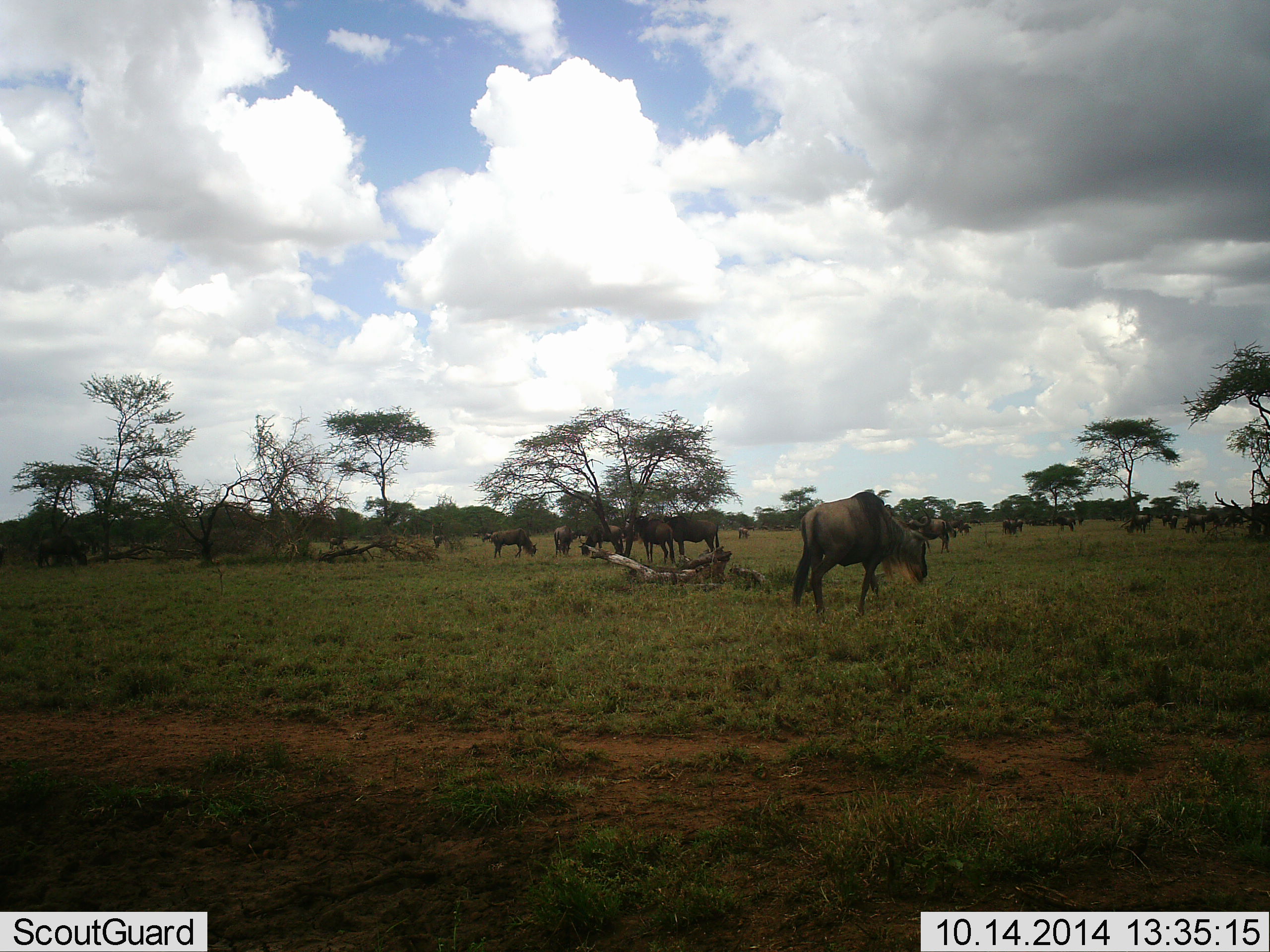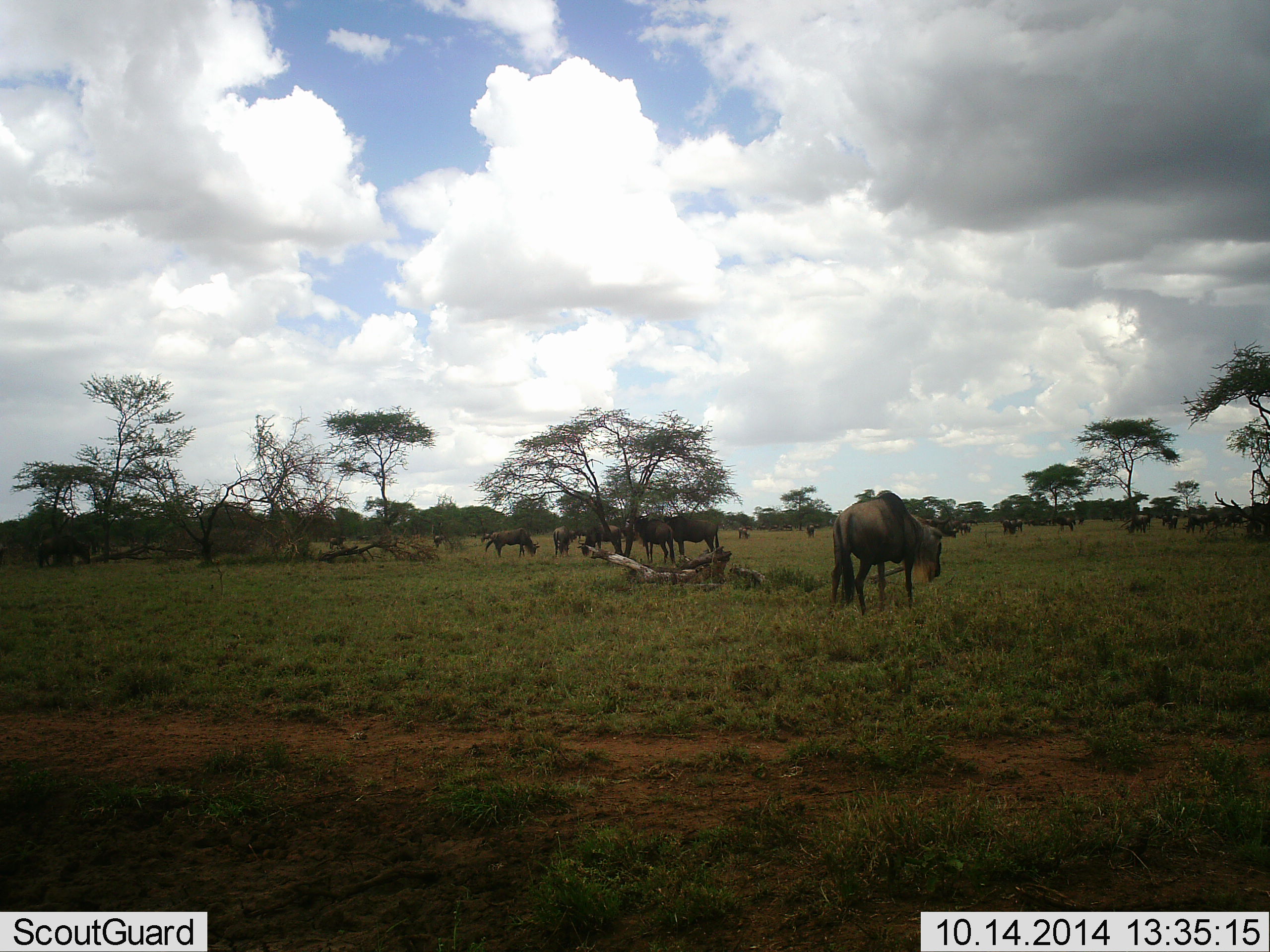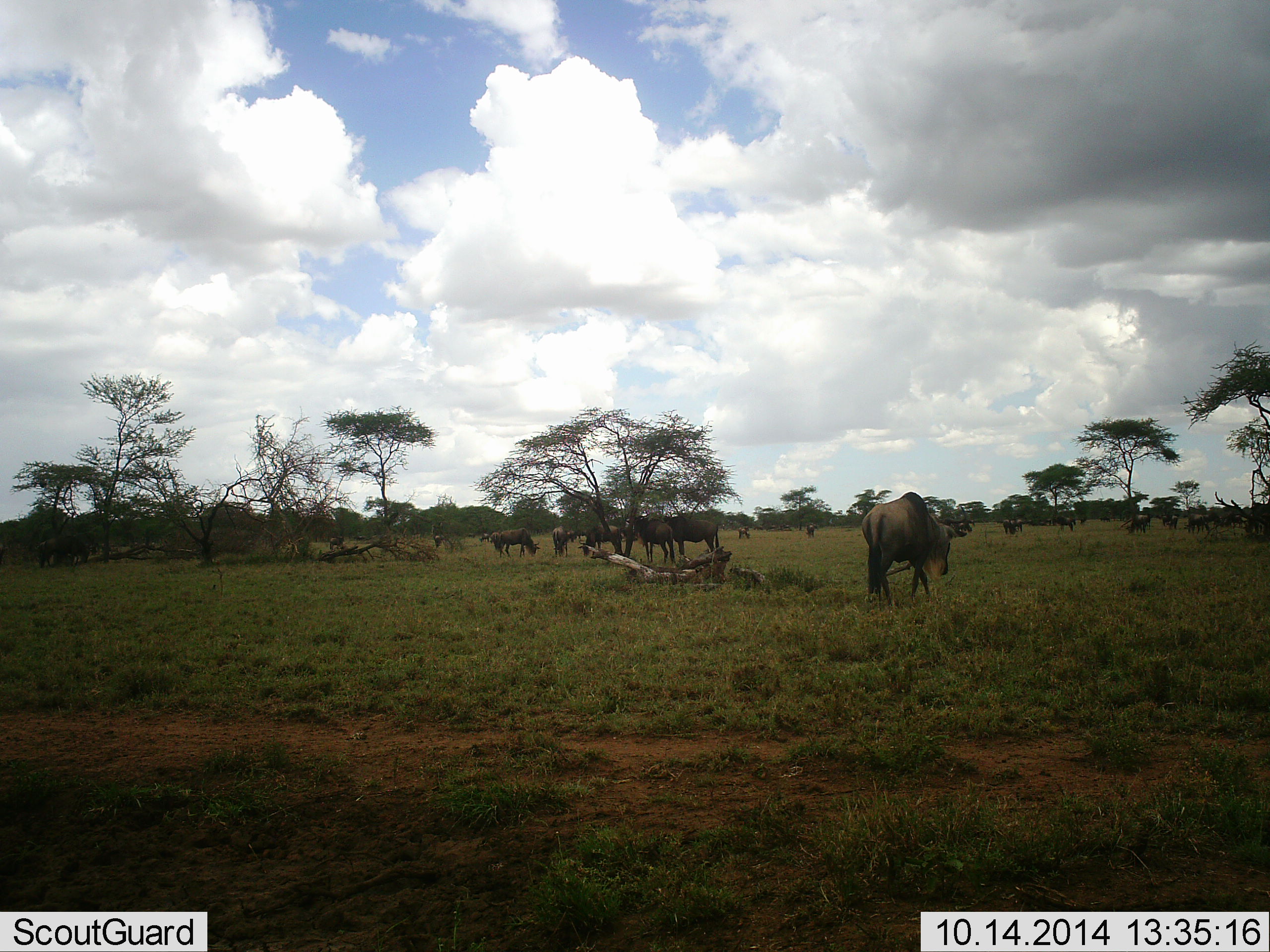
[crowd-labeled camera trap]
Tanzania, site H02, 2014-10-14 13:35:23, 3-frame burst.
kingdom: Animalia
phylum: Chordata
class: Mammalia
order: Artiodactyla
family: Bovidae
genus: Connochaetes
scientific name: Connochaetes taurinus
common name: blue wildebeest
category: wildebeest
Wildebeest (blue wildebeest) (Connochaetes taurinus), count 11-50. Behavior (volunteer vote fractions): standing 80%, resting 0%, moving 60%, interacting 0%. Young present (vote fraction): 0%. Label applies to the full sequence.